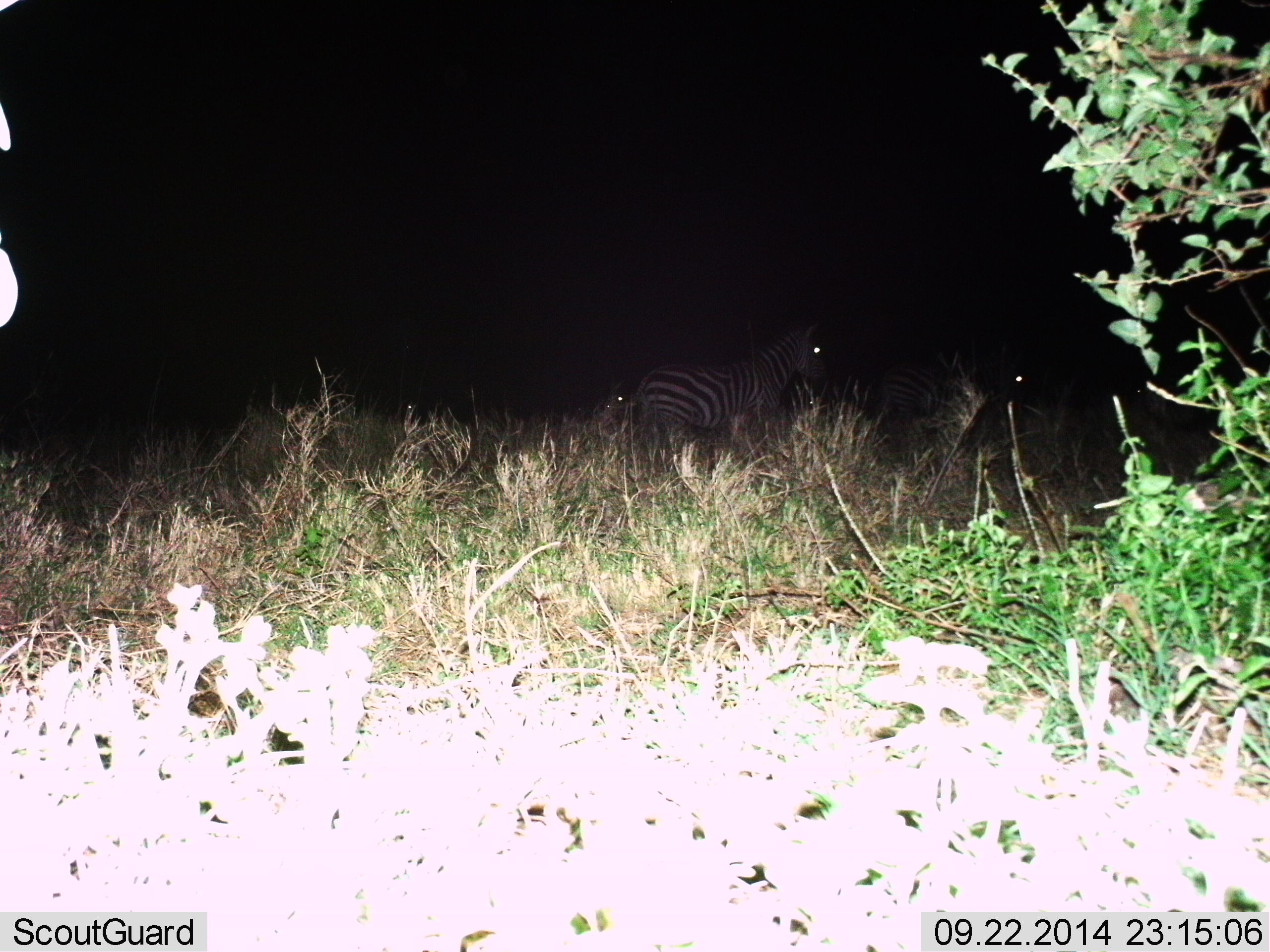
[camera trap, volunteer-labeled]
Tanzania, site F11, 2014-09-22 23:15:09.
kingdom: Animalia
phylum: Chordata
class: Mammalia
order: Perissodactyla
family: Equidae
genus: Equus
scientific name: Equus quagga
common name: plains zebra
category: zebra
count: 3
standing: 80%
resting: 0%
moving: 20%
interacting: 0%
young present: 0%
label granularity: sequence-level